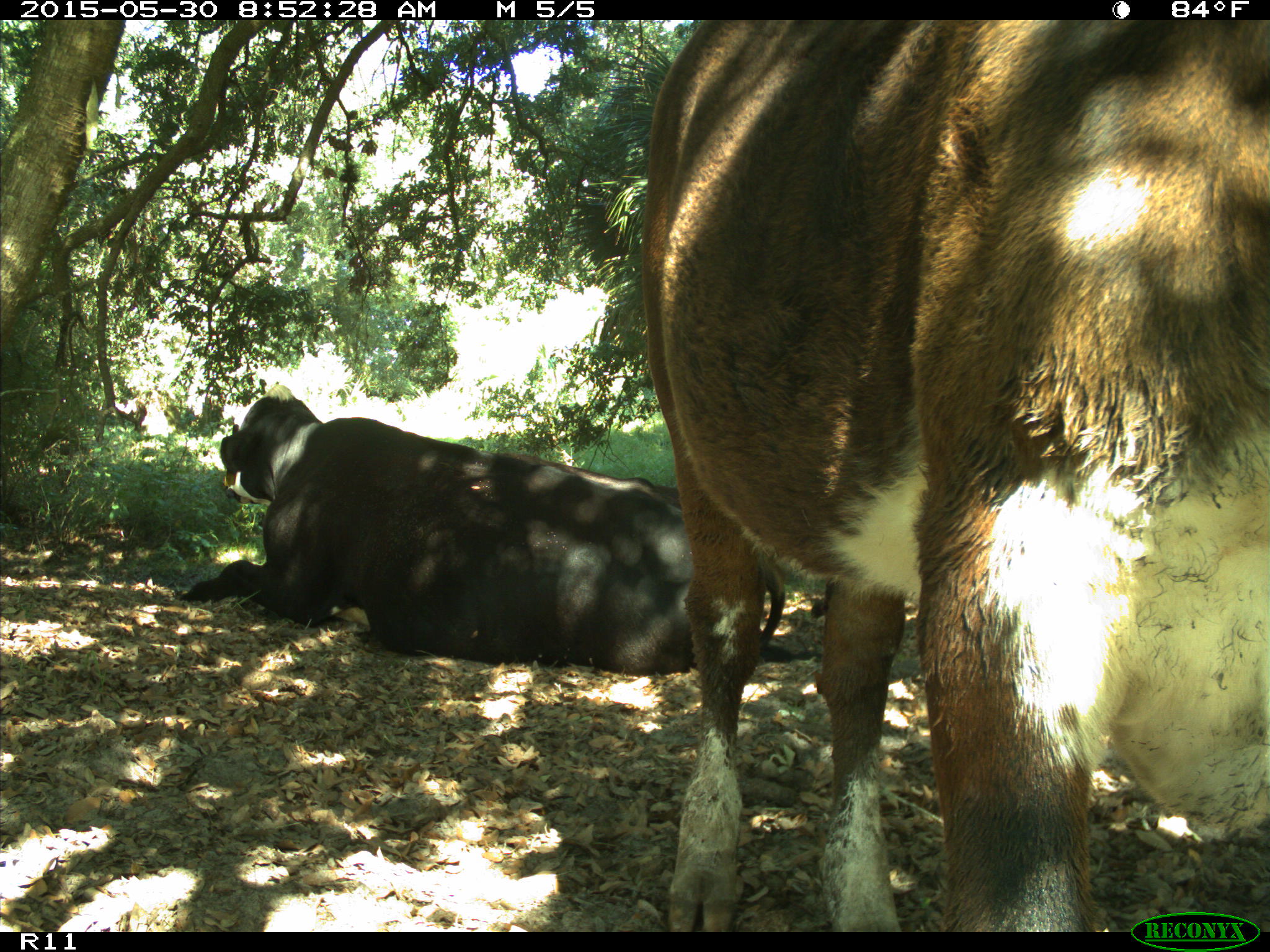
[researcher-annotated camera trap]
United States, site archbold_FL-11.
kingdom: Animalia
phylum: Chordata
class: Mammalia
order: Artiodactyla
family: Bovidae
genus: Bos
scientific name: Bos taurus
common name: domestic cow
Bos taurus (domestic cow).